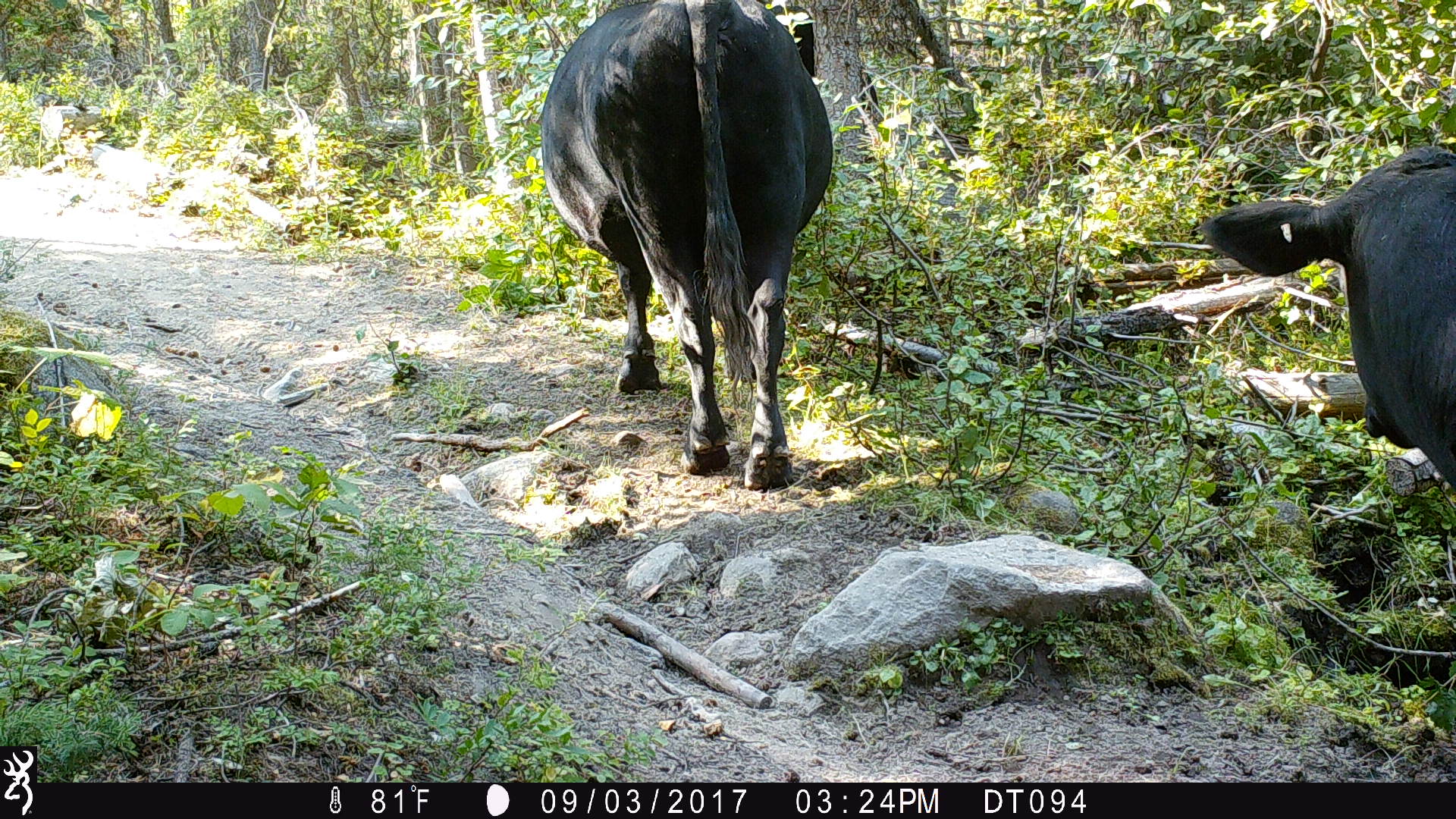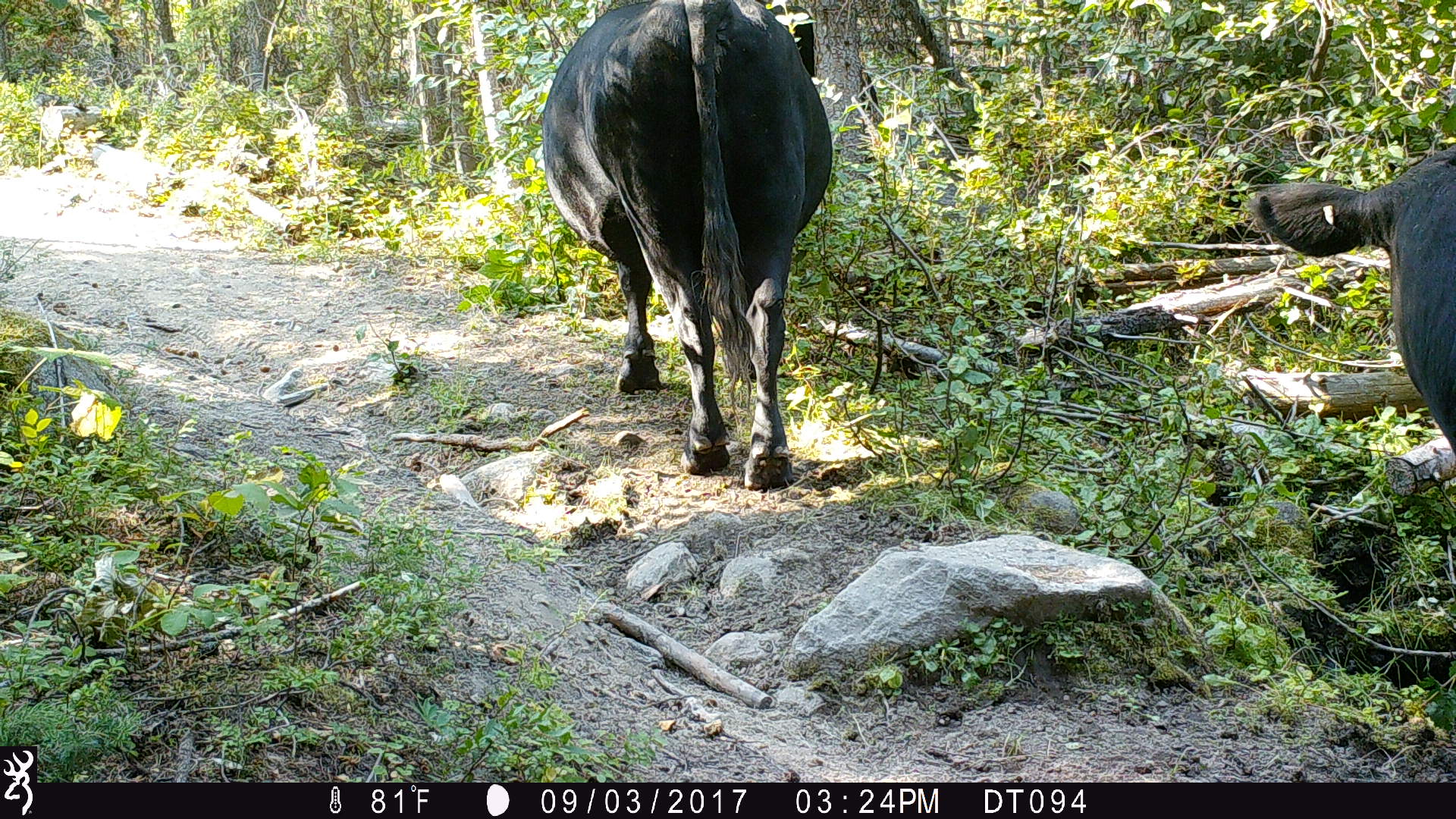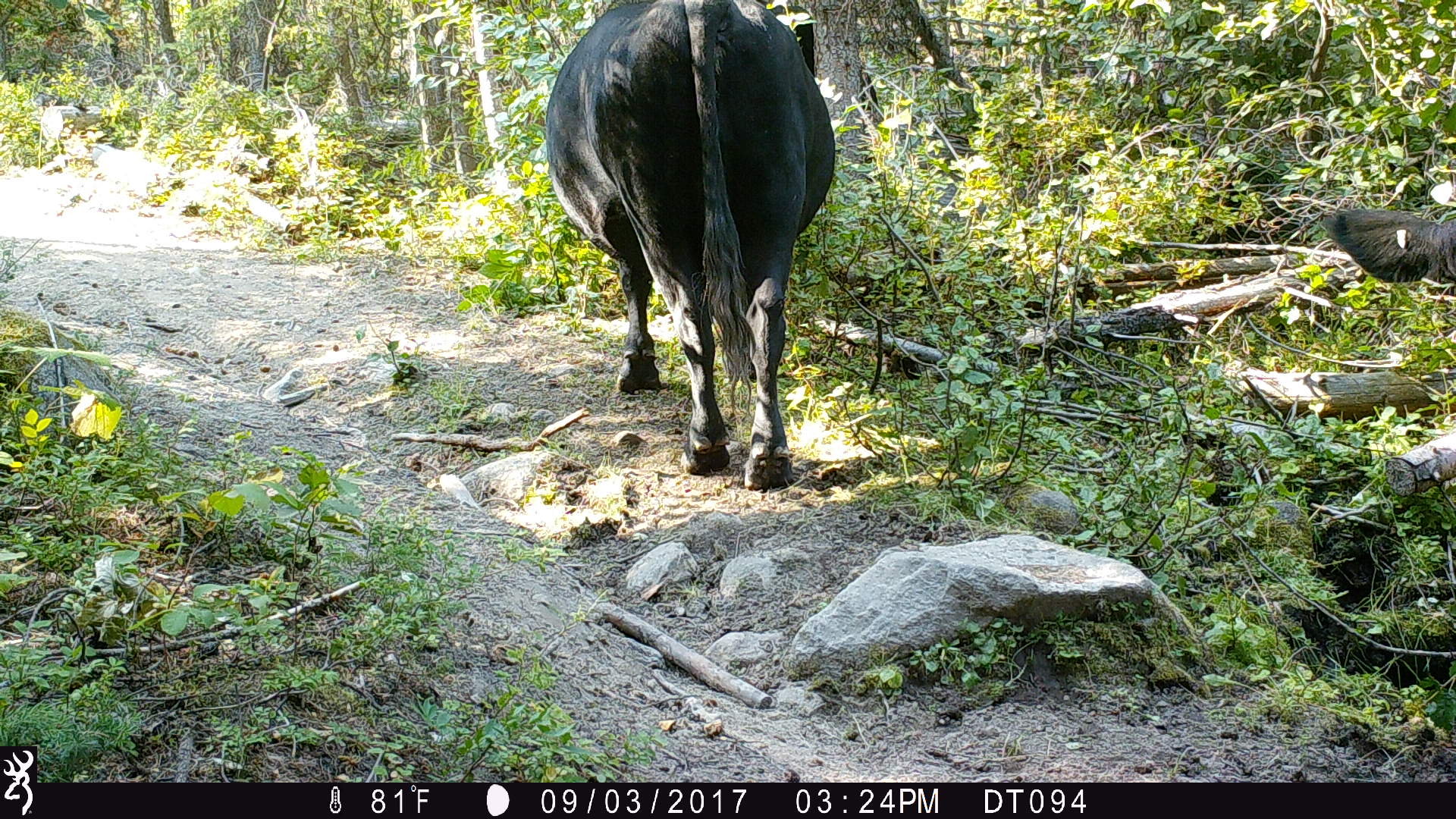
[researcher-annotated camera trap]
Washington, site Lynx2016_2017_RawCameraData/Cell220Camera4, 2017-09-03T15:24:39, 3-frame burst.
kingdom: Animalia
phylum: Chordata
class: Mammalia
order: Artiodactyla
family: Bovidae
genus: Bos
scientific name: Bos taurus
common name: domestic cattle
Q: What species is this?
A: Domestic cattle (Bos taurus).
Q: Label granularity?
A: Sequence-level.